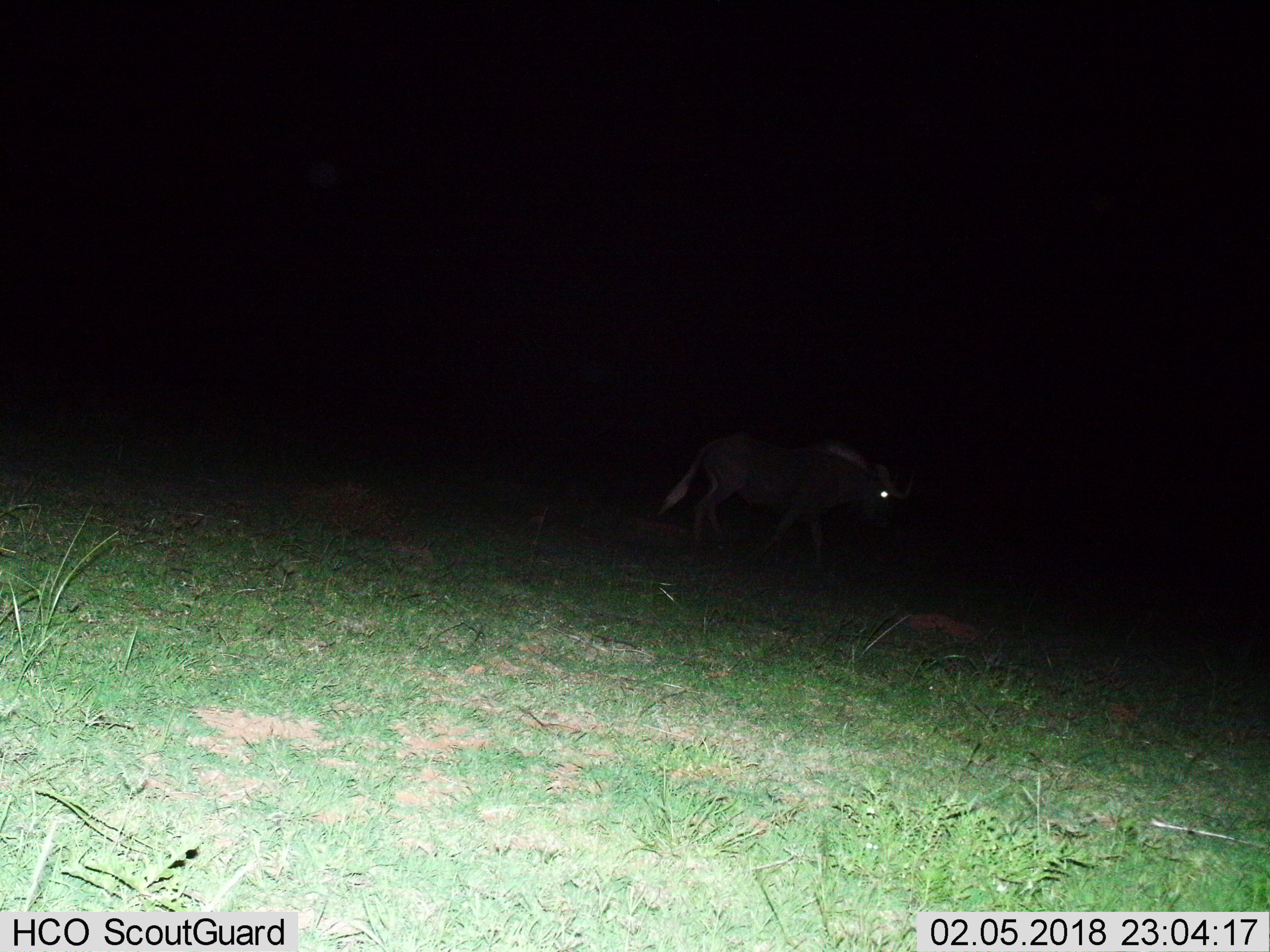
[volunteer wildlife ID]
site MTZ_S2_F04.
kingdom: Animalia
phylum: Chordata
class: Mammalia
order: Artiodactyla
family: Bovidae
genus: Connochaetes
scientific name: Connochaetes gnou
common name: black wildebeest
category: wildebeestblack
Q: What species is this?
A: Wildebeestblack (black wildebeest) (Connochaetes gnou).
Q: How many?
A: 1.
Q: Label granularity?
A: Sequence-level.